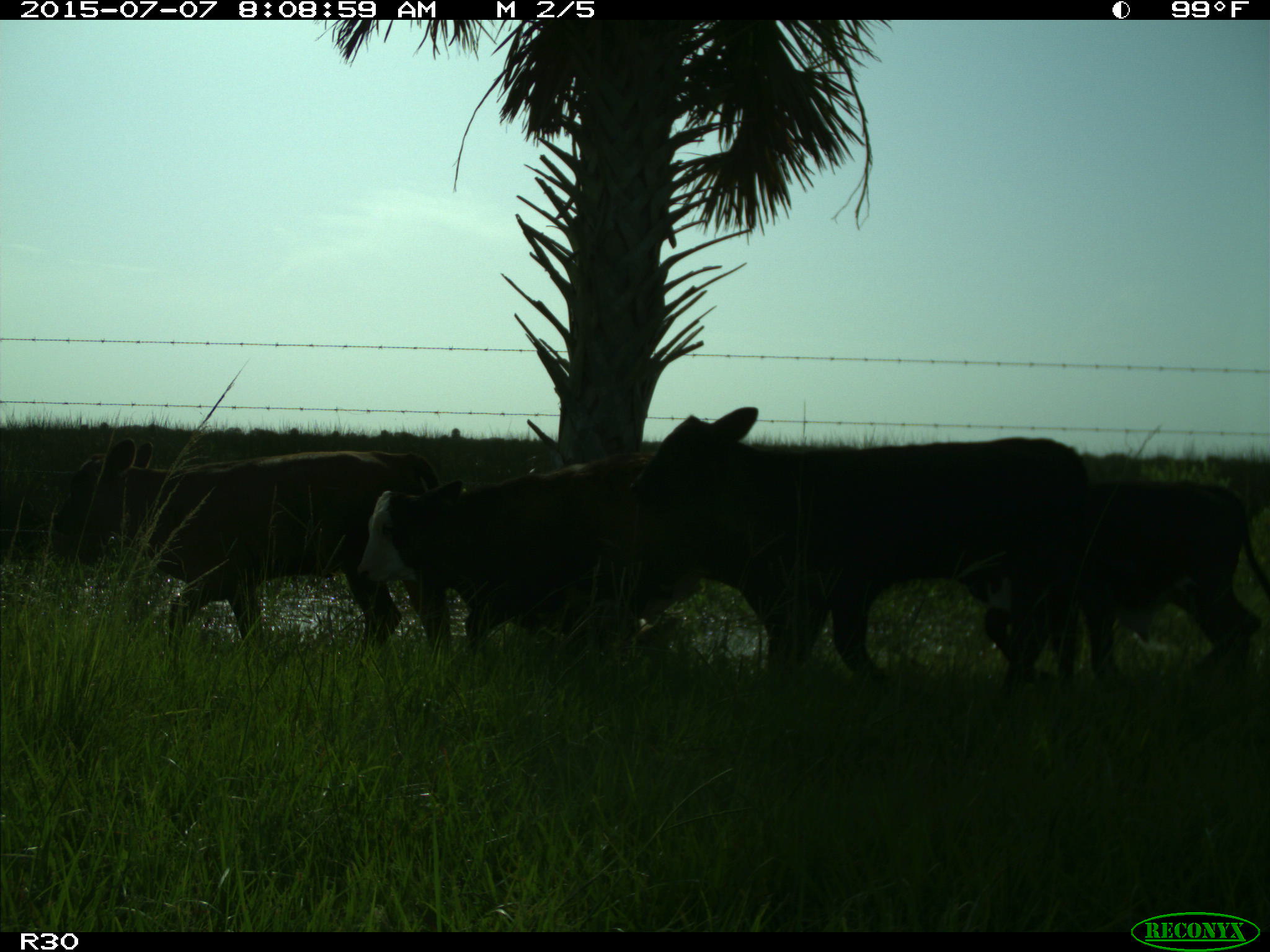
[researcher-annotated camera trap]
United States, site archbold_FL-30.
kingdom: Animalia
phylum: Chordata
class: Mammalia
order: Artiodactyla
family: Bovidae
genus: Bos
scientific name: Bos taurus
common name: domestic cow